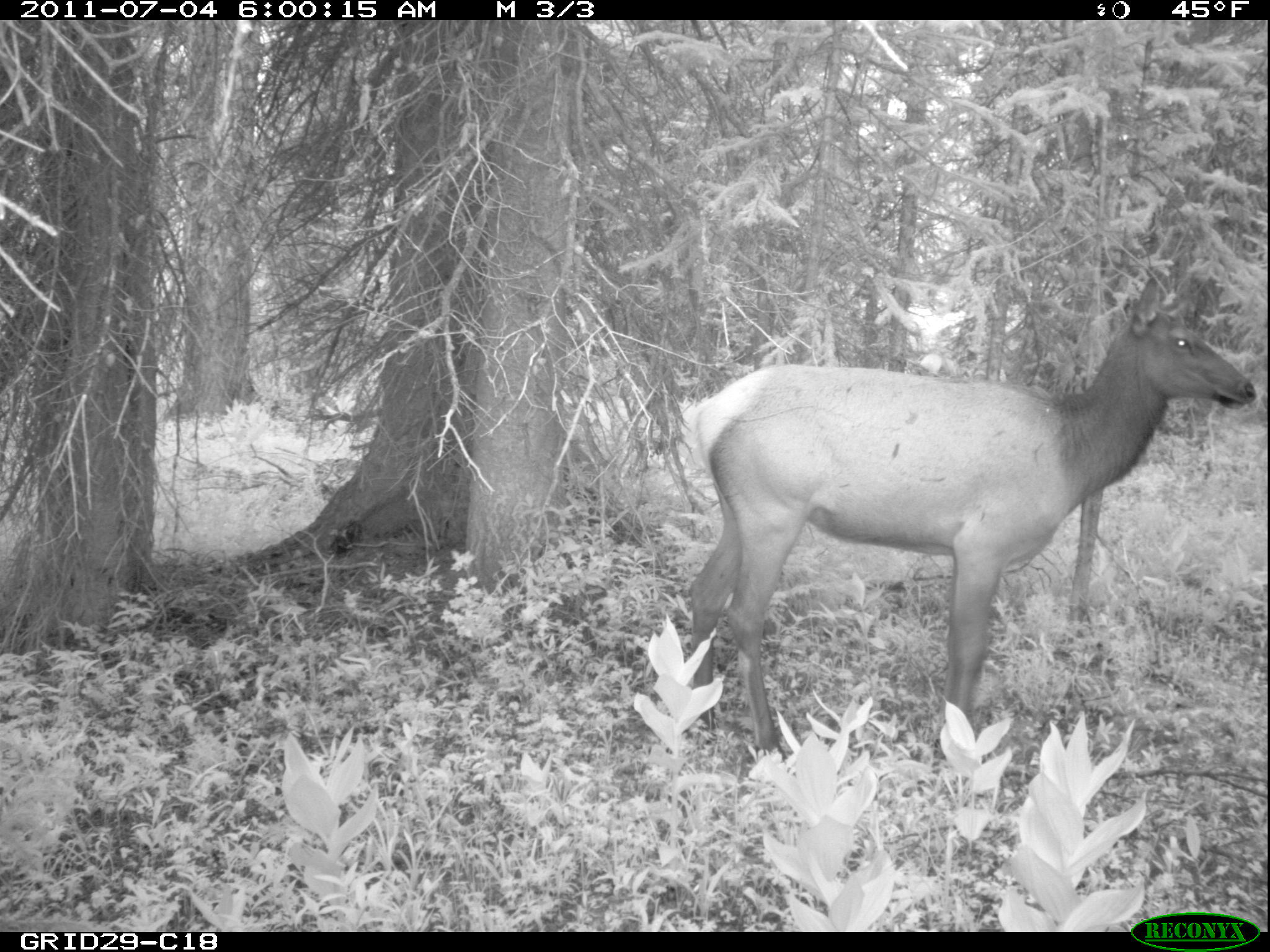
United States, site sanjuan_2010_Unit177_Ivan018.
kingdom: Animalia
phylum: Chordata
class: Mammalia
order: Artiodactyla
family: Cervidae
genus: Cervus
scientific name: Cervus elaphus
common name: red deer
Cervus elaphus (red deer).